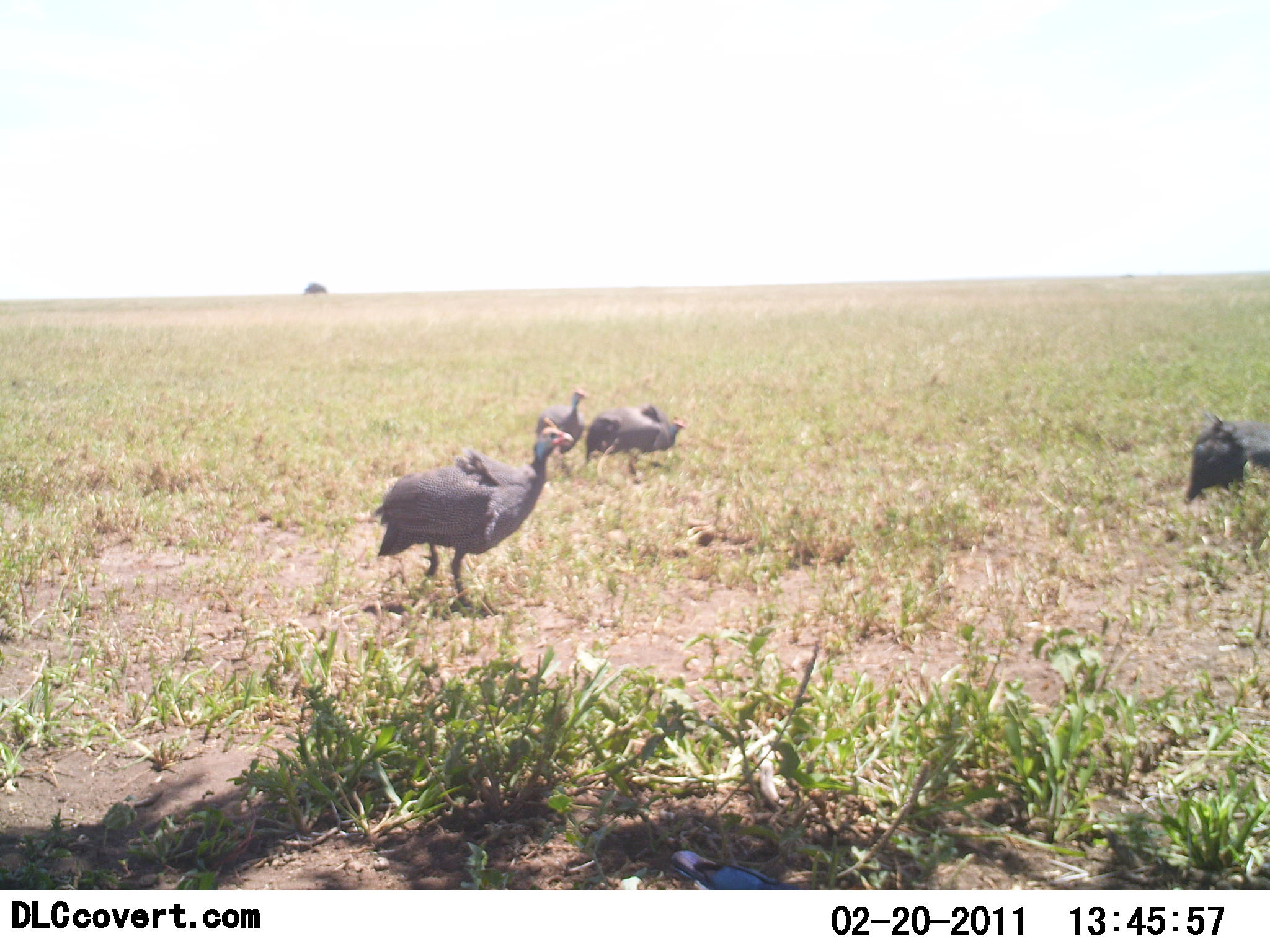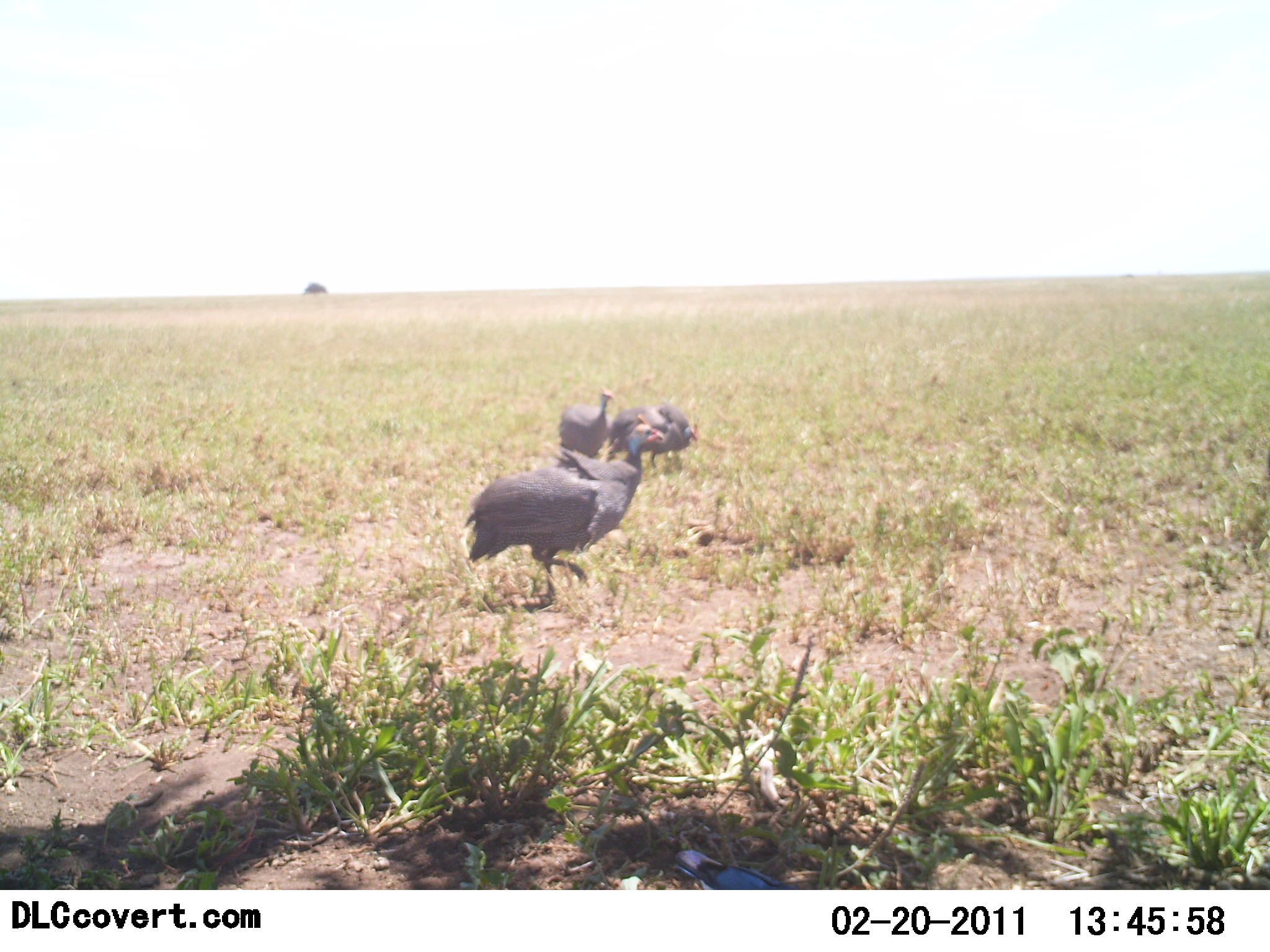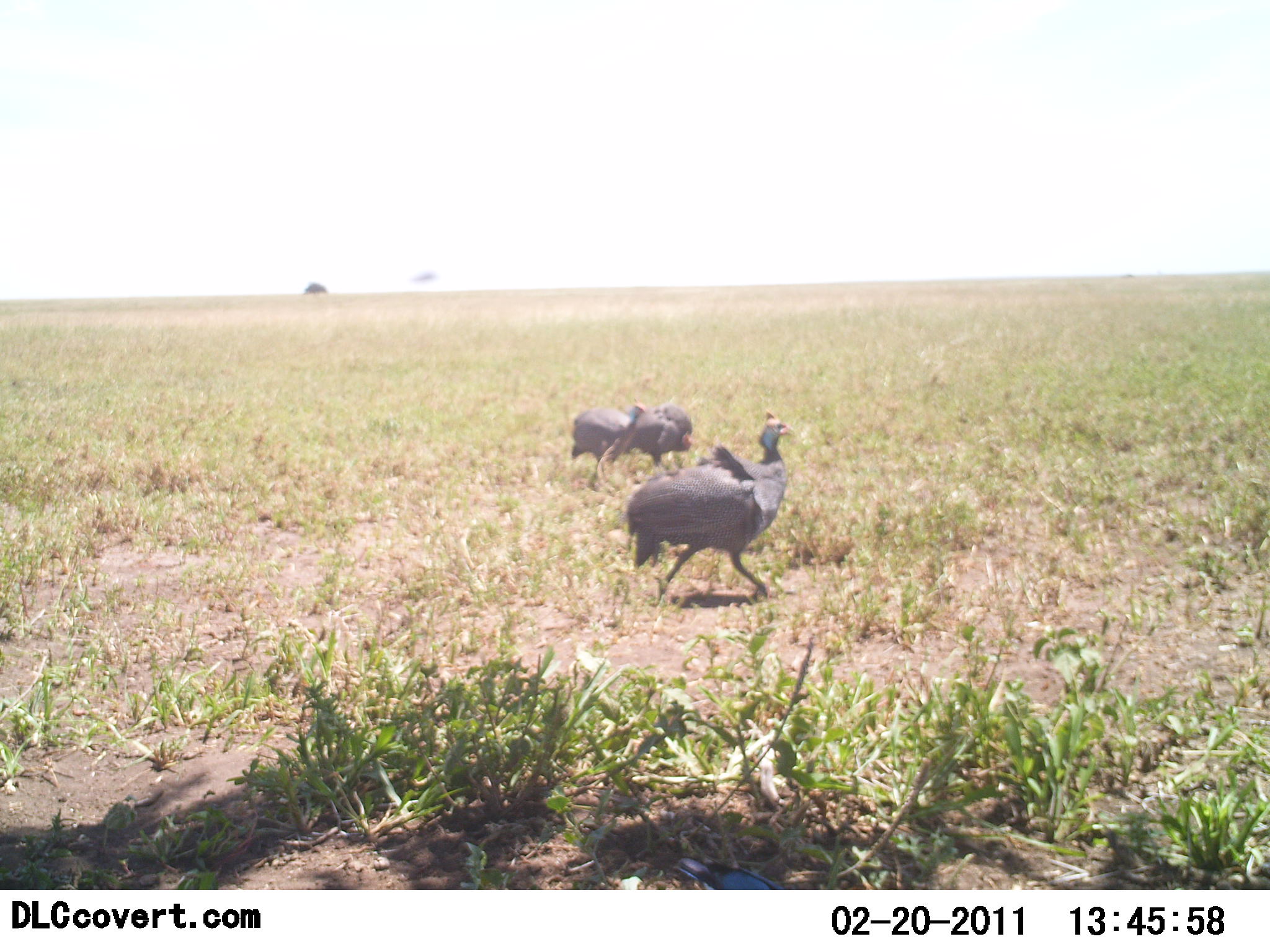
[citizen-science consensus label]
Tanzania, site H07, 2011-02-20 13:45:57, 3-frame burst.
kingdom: Animalia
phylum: Chordata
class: Aves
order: Galliformes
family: Numididae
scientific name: Numididae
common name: guinea fowl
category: guineafowl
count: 4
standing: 0%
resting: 0%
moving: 100%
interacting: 0%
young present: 0%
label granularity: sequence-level